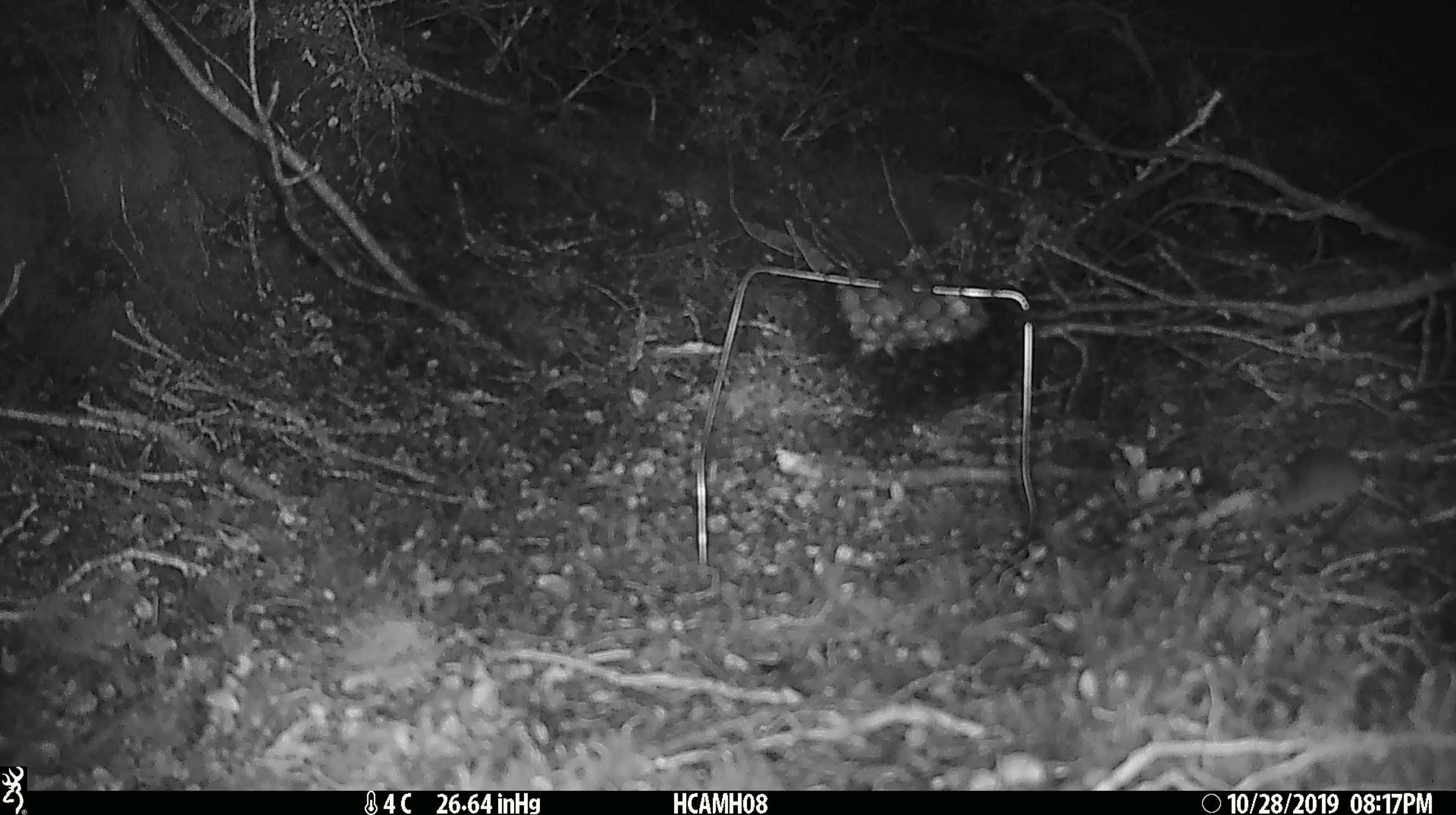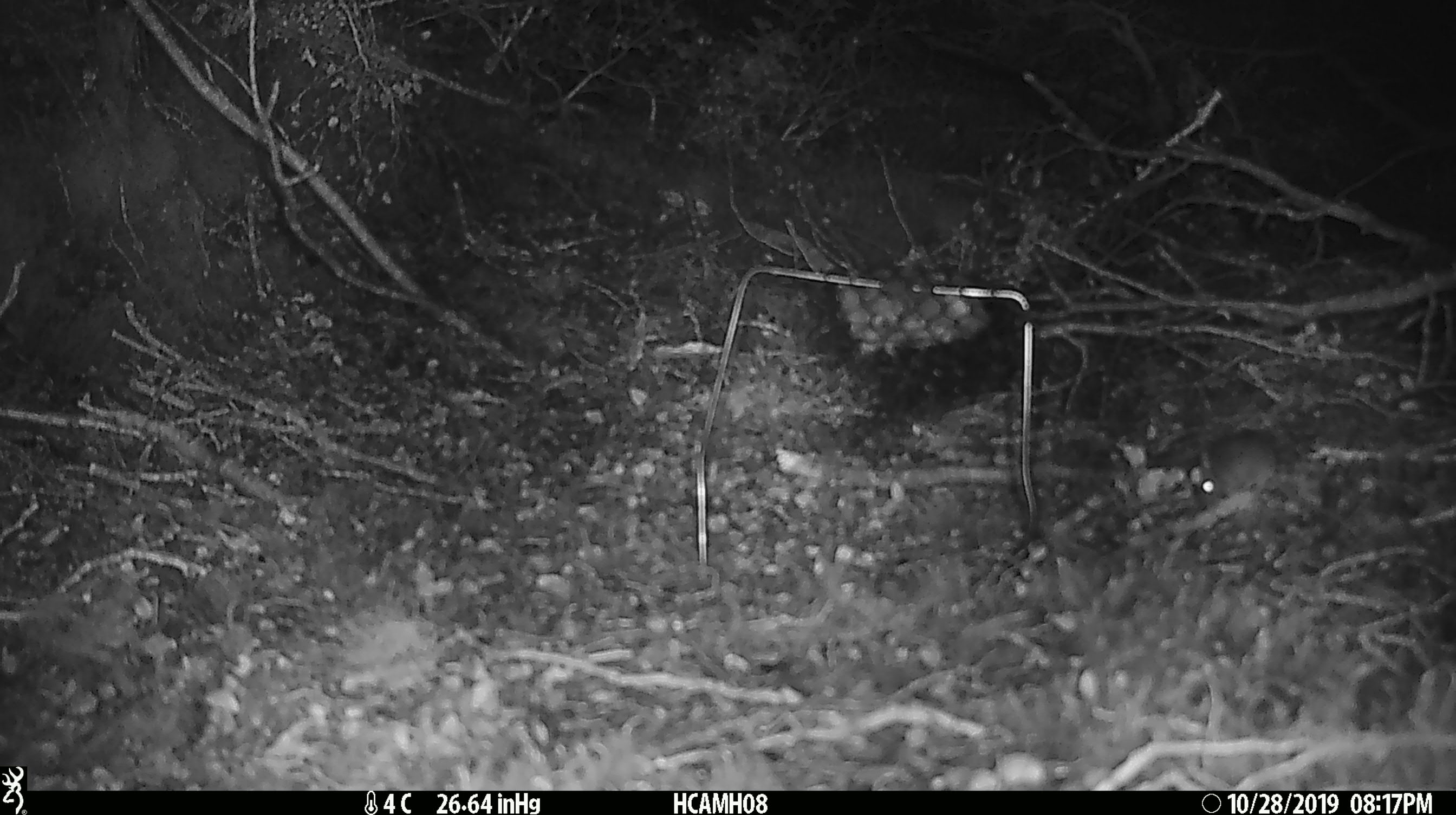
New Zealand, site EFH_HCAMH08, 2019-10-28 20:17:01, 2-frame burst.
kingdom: Animalia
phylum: Chordata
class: Mammalia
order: Rodentia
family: Muridae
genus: Mus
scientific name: Mus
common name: mouse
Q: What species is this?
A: Mouse (Mus).